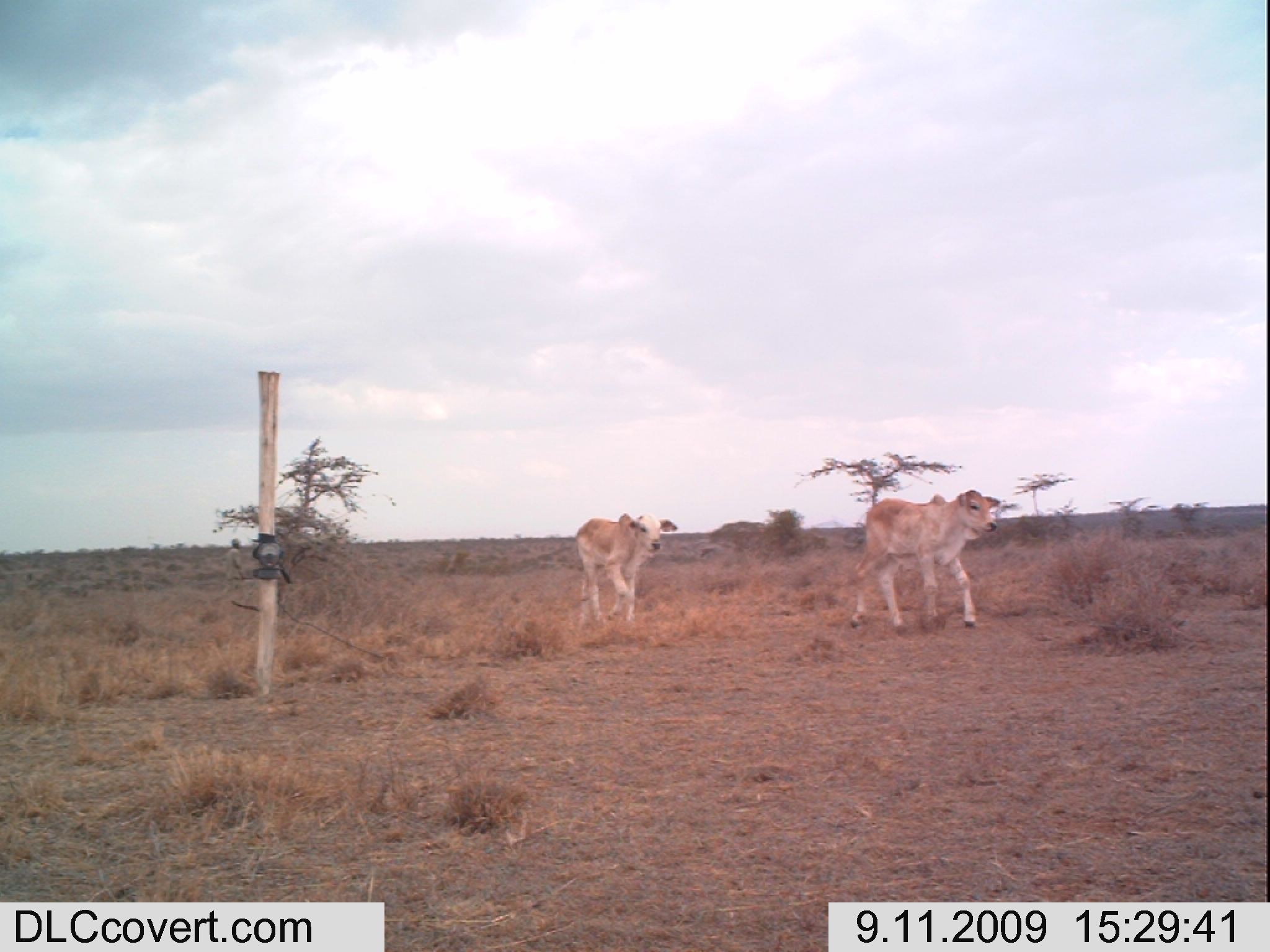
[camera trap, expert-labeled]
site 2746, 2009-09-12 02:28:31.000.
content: unidentified animal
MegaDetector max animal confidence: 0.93